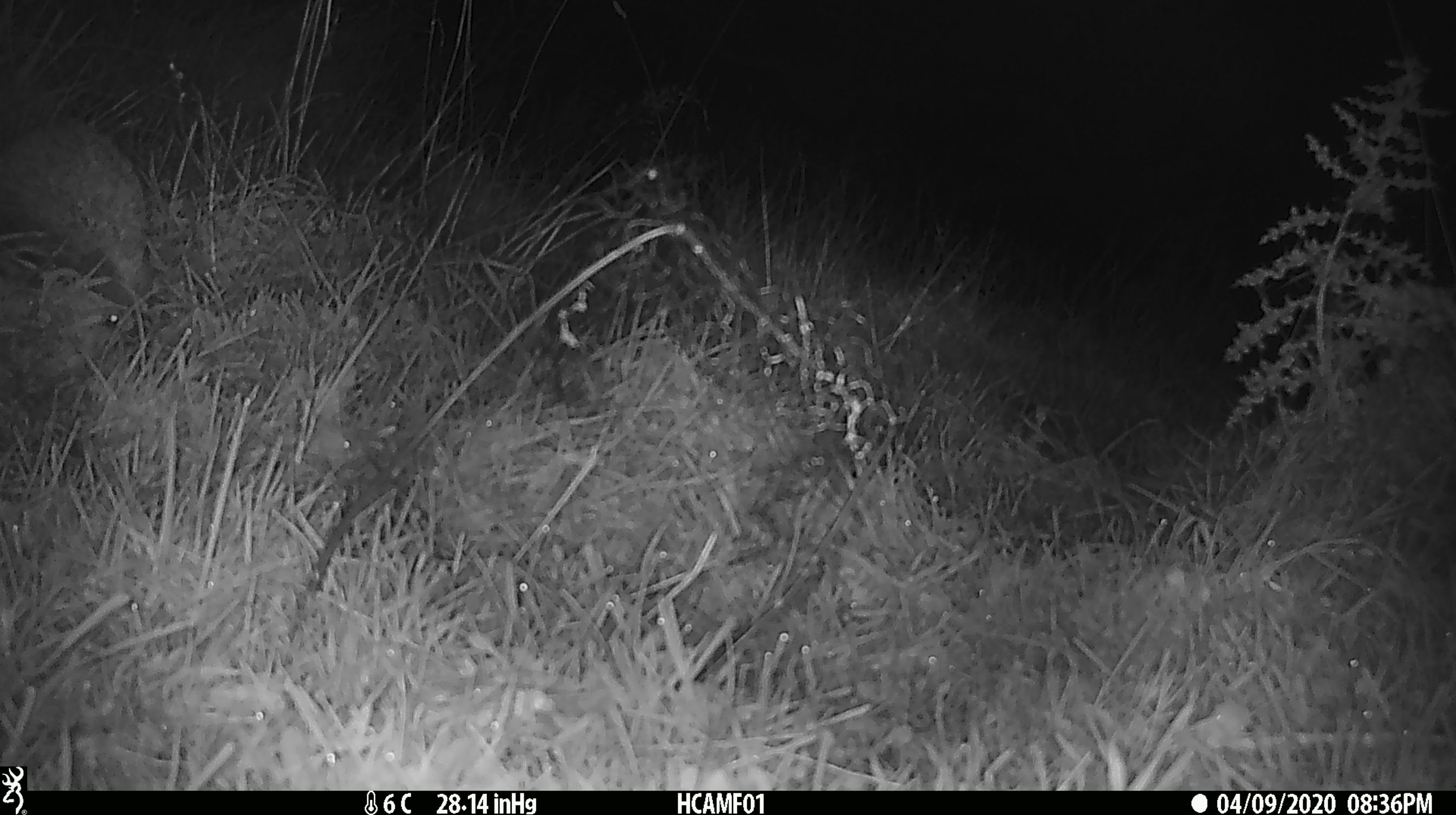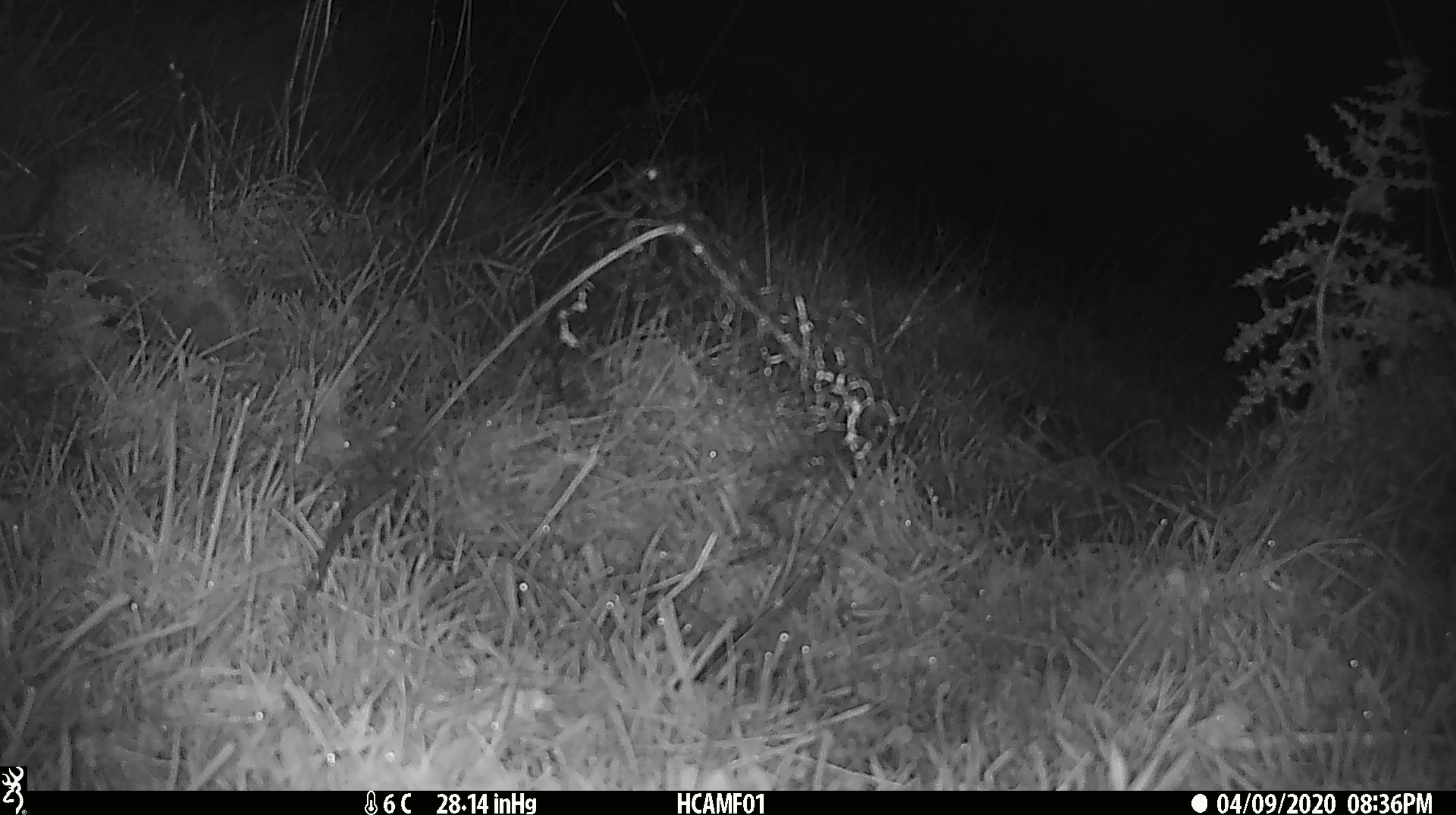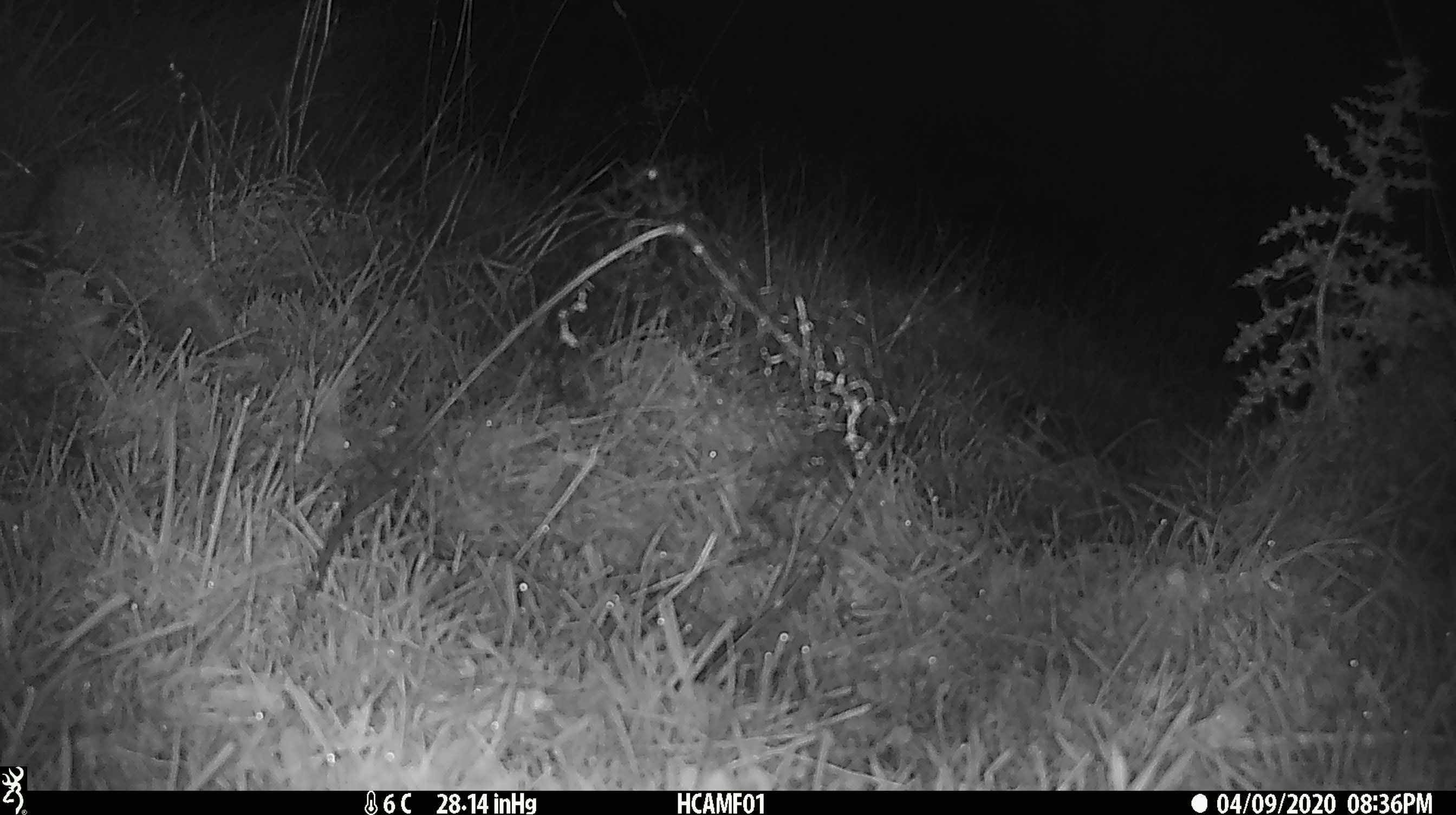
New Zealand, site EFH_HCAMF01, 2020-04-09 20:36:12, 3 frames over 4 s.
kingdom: Animalia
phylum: Chordata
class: Mammalia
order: Eulipotyphla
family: Erinaceidae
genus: Erinaceus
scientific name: Erinaceus europaeus europaeus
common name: european hedgehog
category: hedgehog